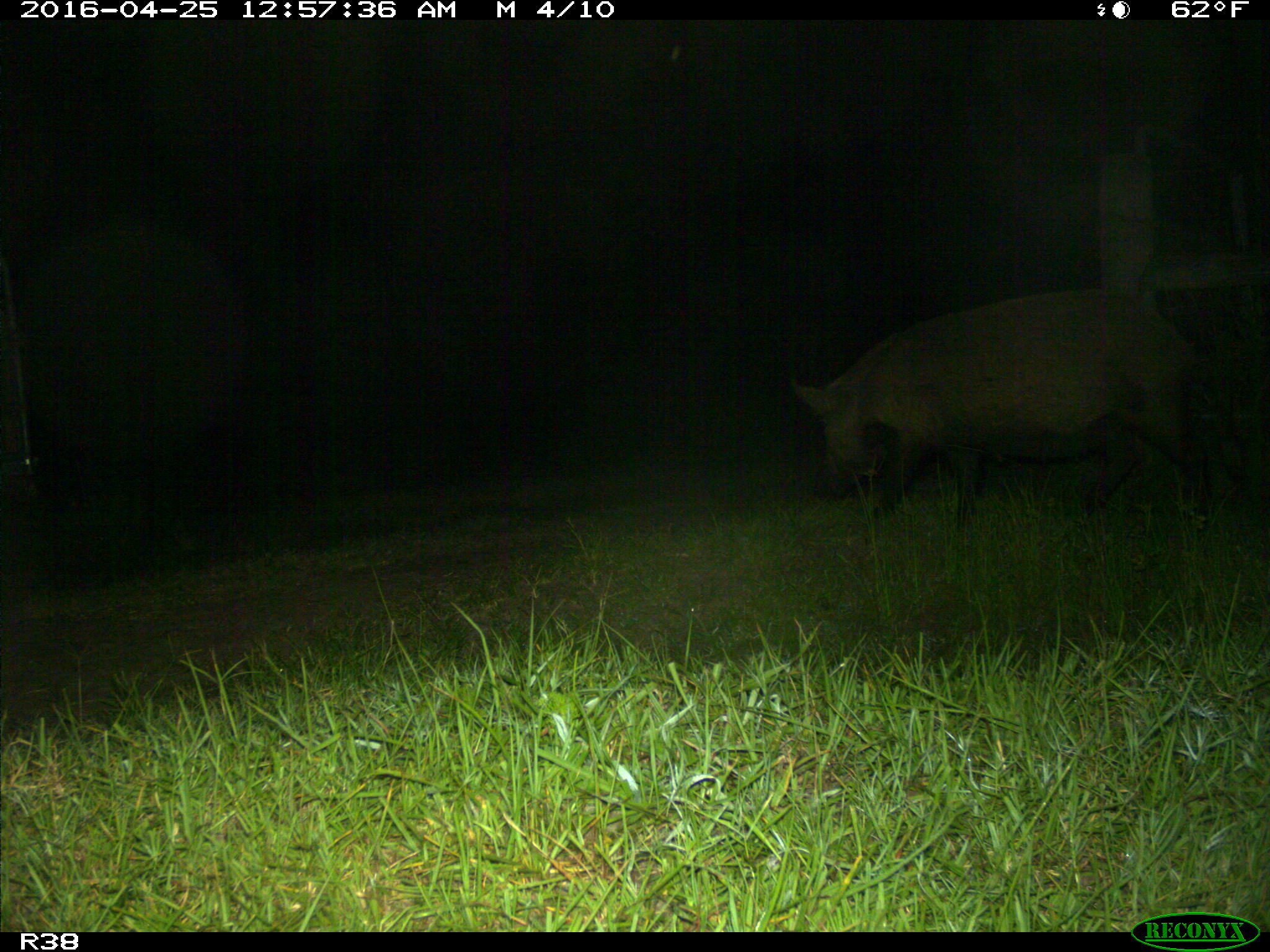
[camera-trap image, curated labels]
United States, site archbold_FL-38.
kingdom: Animalia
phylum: Chordata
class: Mammalia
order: Artiodactyla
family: Suidae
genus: Sus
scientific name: Sus scrofa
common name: wild boar